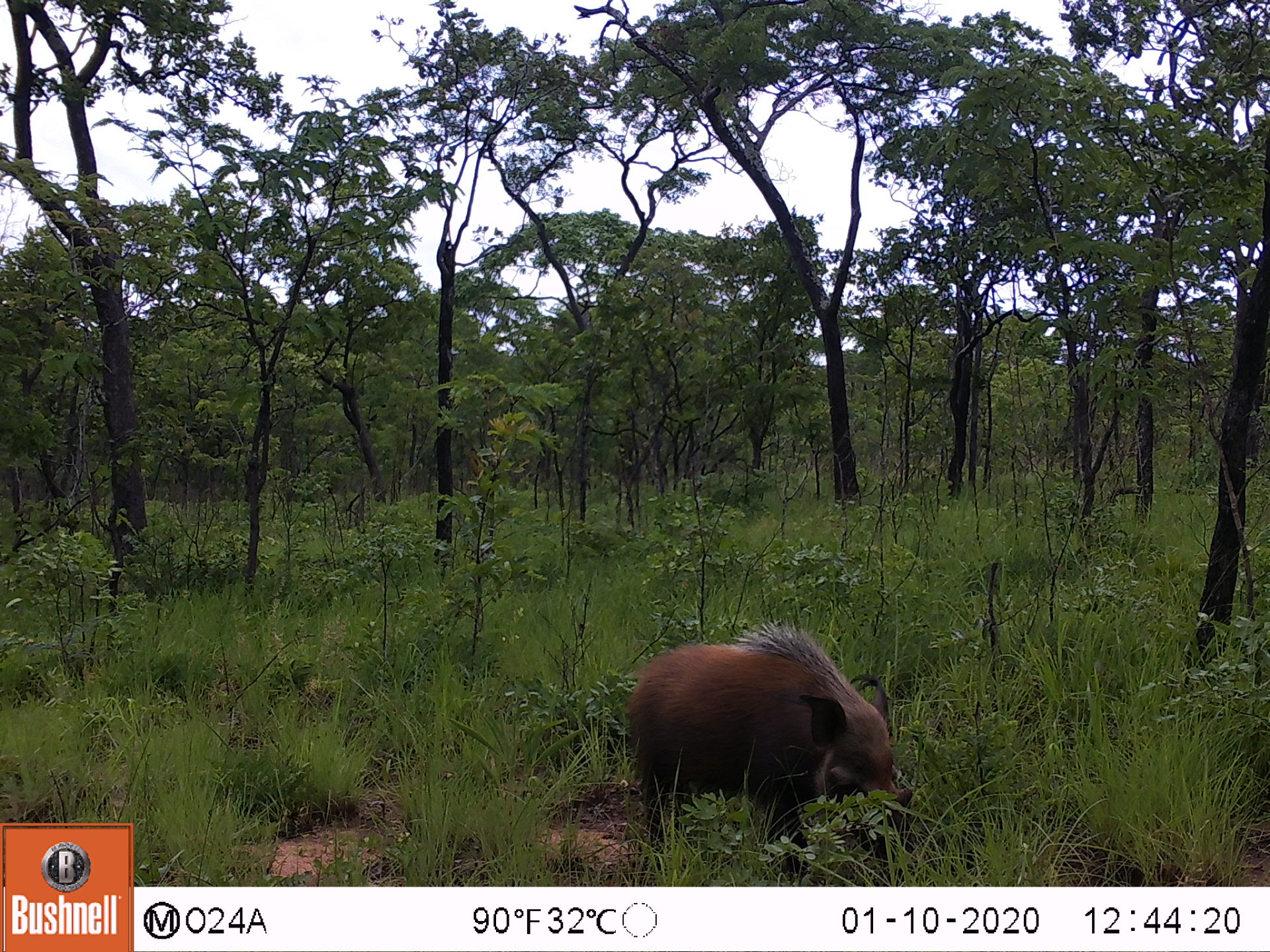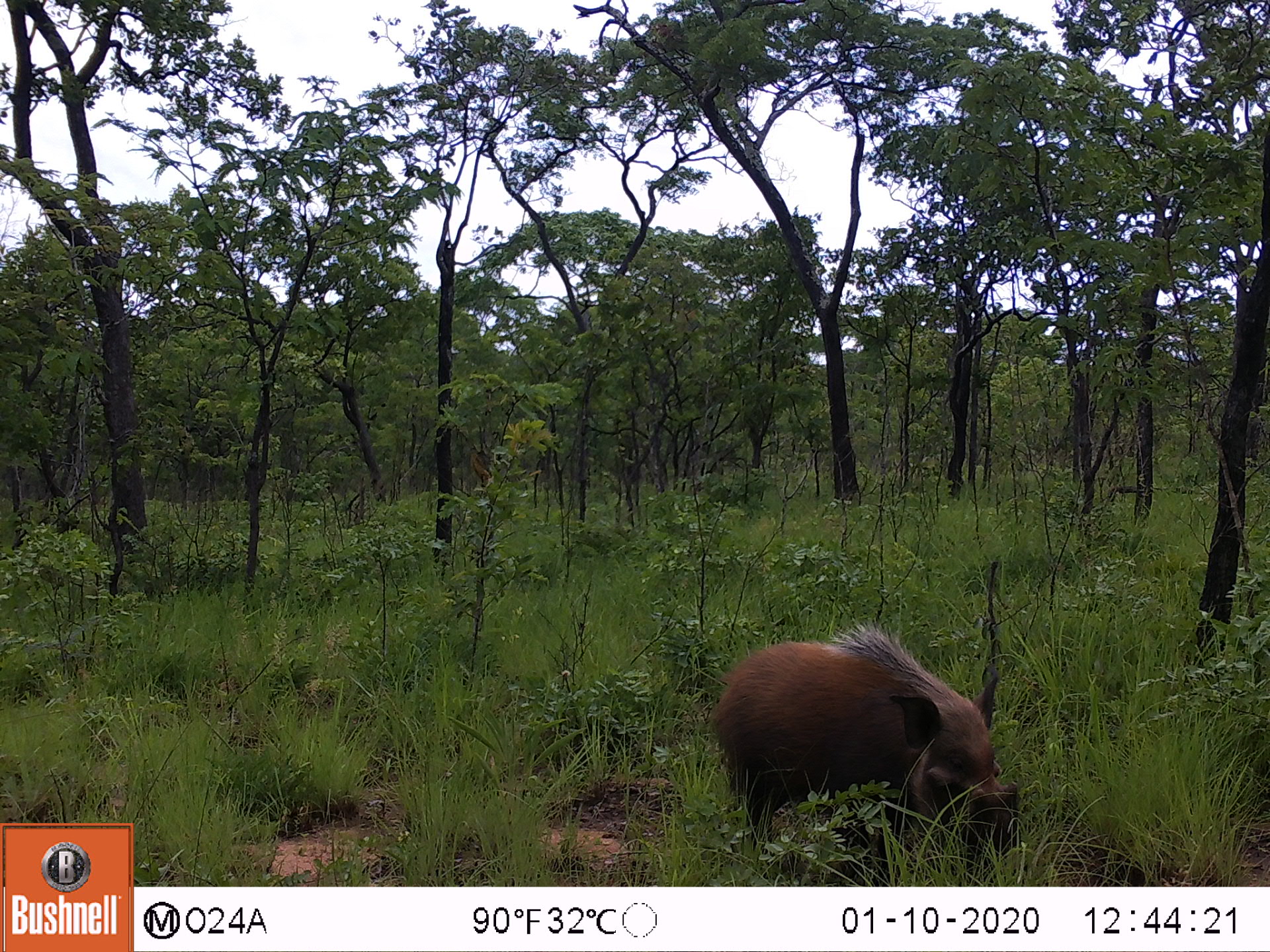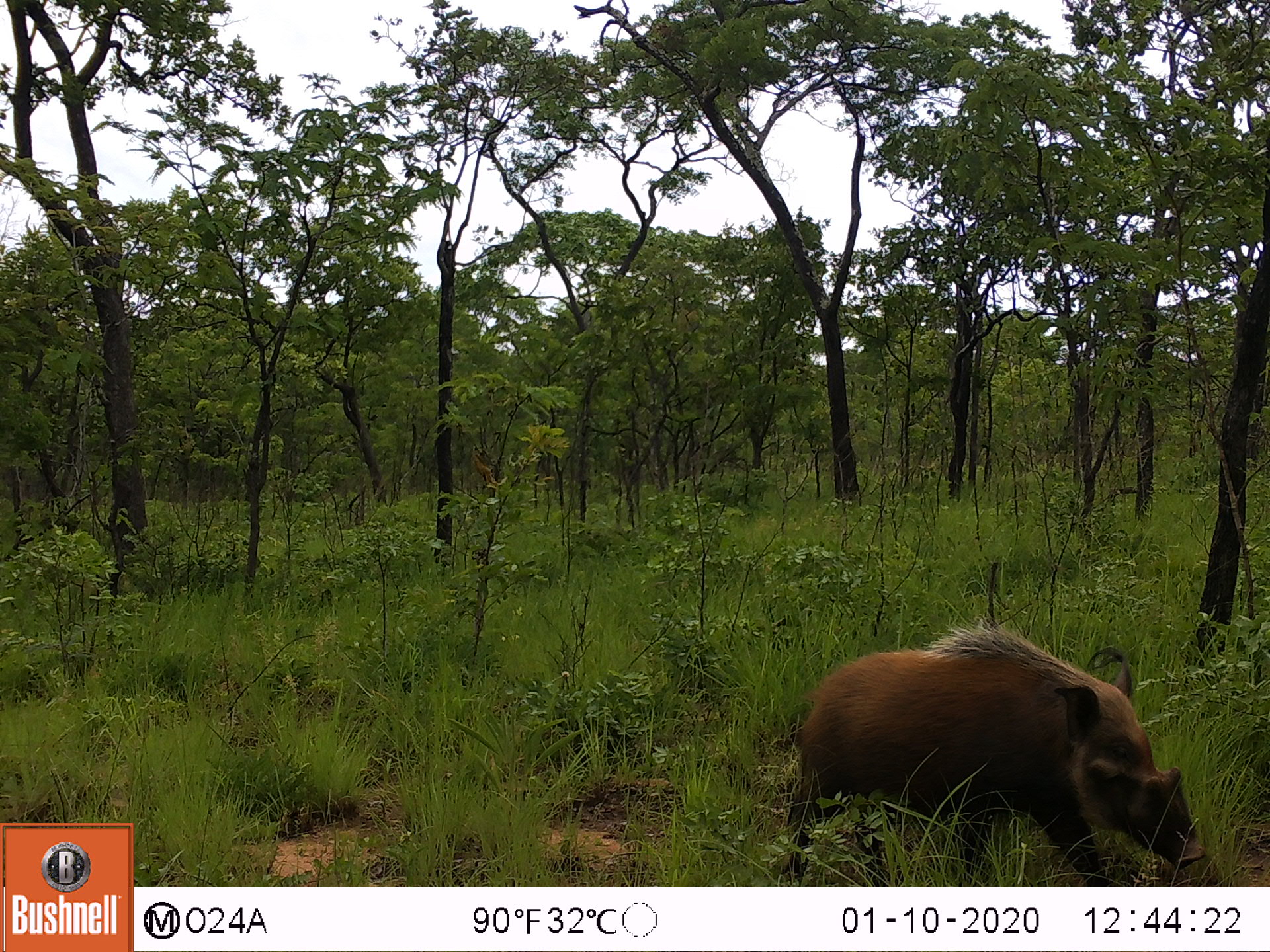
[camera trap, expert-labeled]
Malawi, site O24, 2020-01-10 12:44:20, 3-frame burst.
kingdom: Animalia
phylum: Chordata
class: Mammalia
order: Artiodactyla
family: Suidae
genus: Potamochoerus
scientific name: Potamochoerus larvatus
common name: bushpig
Bushpig (Potamochoerus larvatus), count 1.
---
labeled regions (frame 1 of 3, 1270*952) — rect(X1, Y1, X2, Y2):
bushpig: rect(626, 620, 921, 875)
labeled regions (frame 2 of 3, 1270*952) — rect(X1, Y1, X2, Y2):
bushpig: rect(713, 627, 1020, 859)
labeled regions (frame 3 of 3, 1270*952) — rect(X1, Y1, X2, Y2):
bushpig: rect(776, 624, 1216, 876)